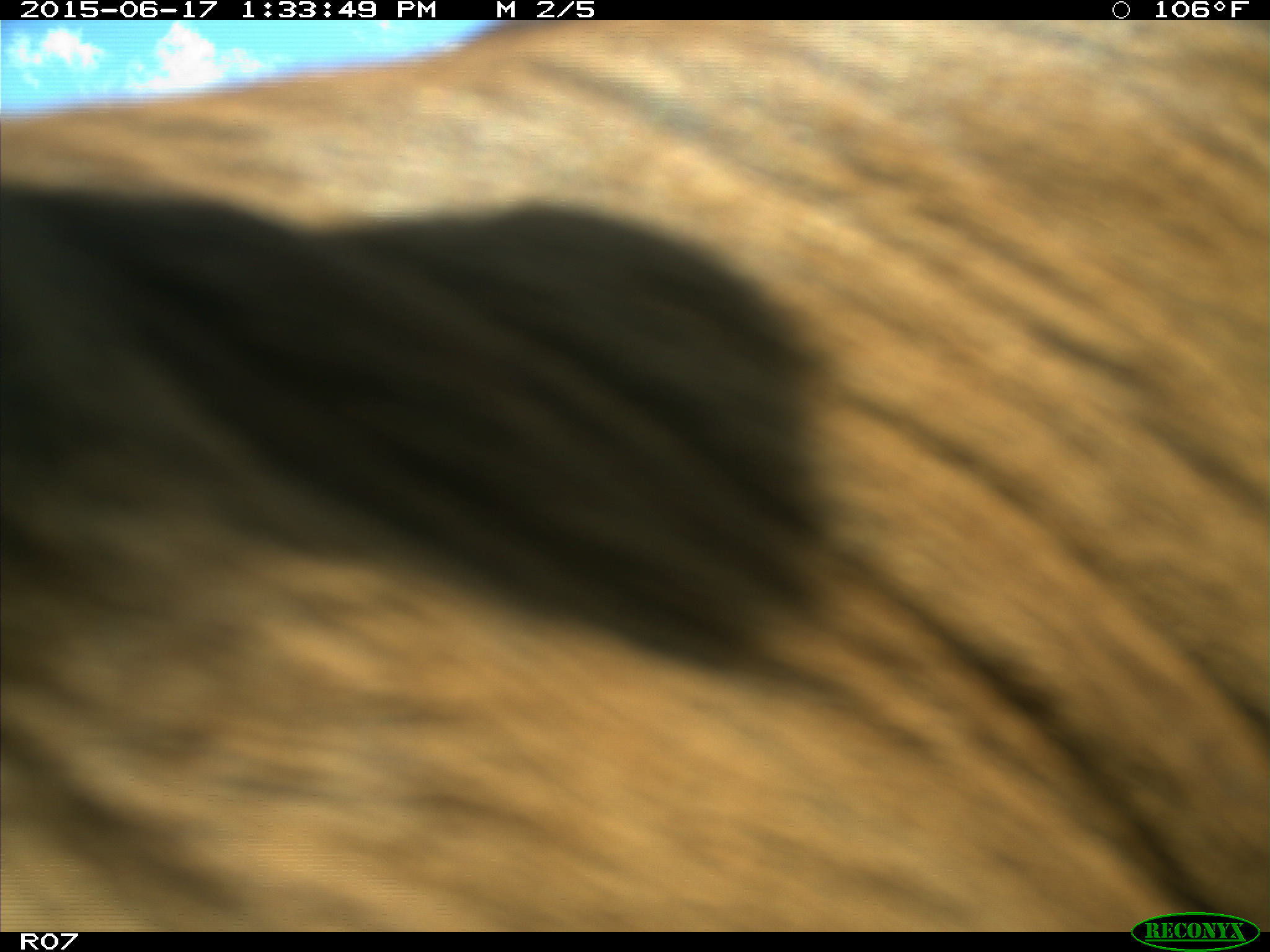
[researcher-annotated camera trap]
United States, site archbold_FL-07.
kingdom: Animalia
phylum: Chordata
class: Mammalia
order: Artiodactyla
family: Bovidae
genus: Bos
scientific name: Bos taurus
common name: domestic cow